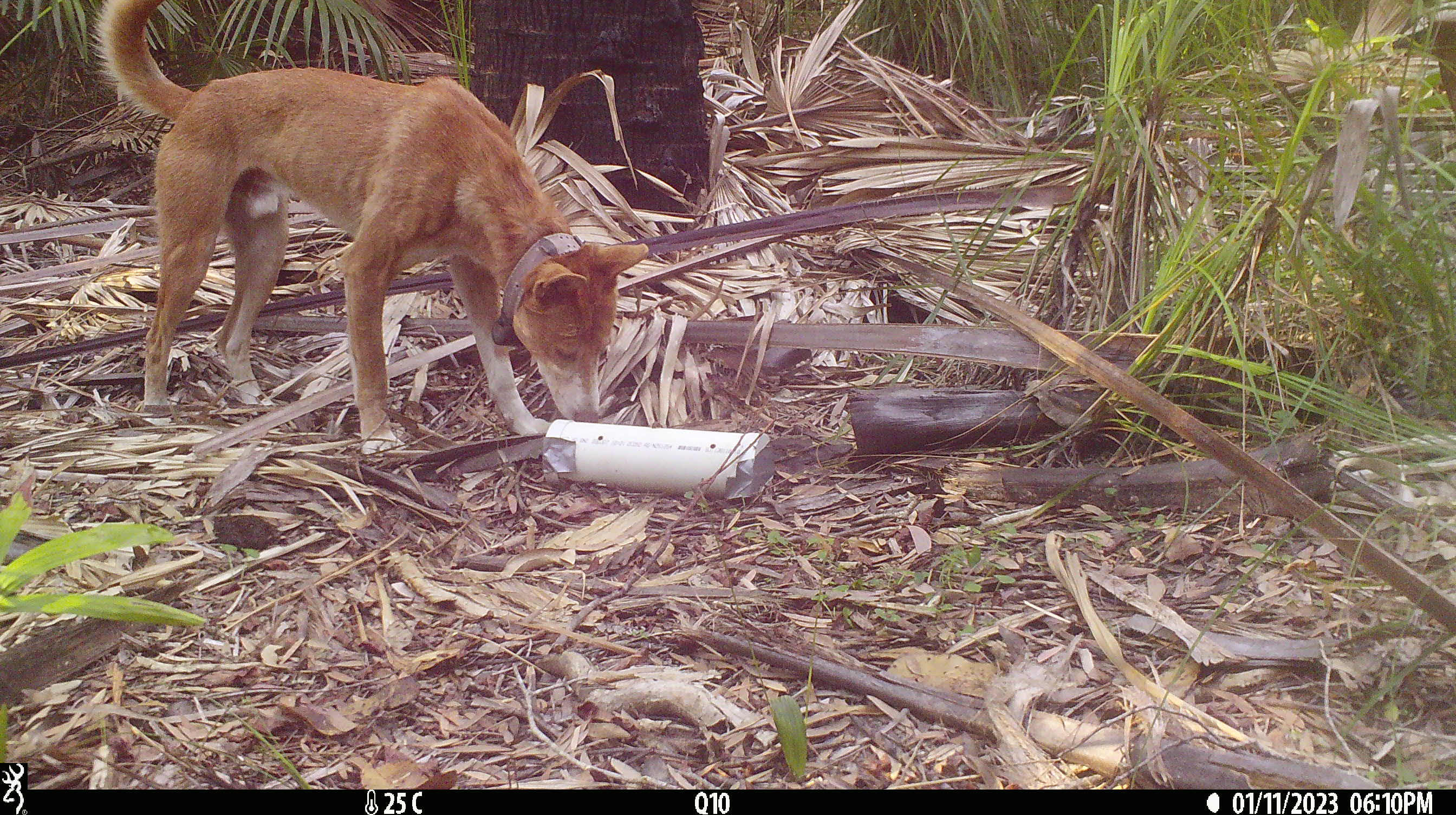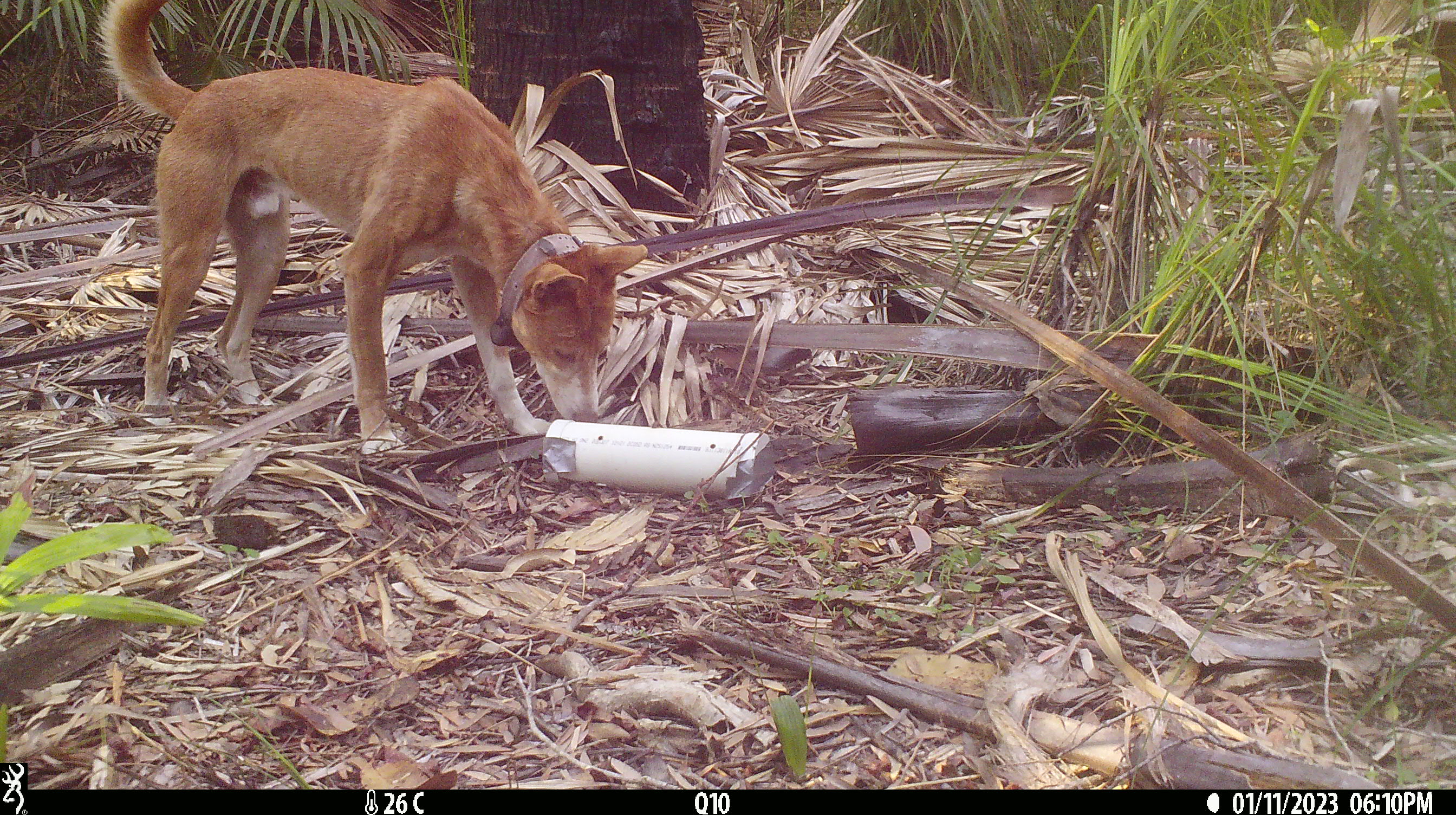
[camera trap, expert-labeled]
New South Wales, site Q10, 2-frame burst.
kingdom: Animalia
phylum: Chordata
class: Mammalia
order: Carnivora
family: Canidae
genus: Canis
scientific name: Canis familiaris dingo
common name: dingo